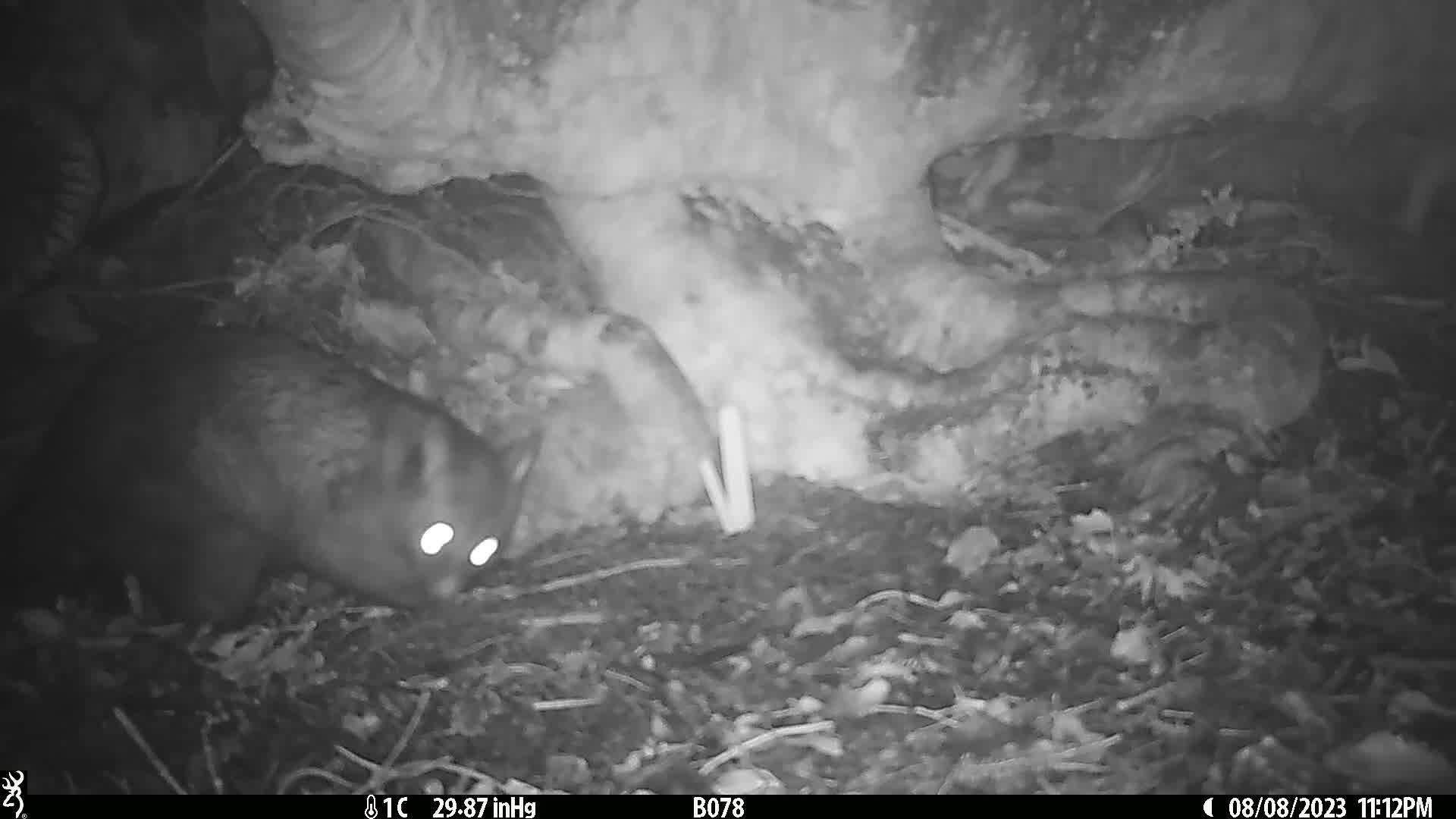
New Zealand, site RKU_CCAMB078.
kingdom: Animalia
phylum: Chordata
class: Mammalia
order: Diprotodontia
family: Phalangeridae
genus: Trichosurus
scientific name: Trichosurus vulpecula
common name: common brushtail possum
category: possum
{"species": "possum (common brushtail possum) (Trichosurus vulpecula)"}